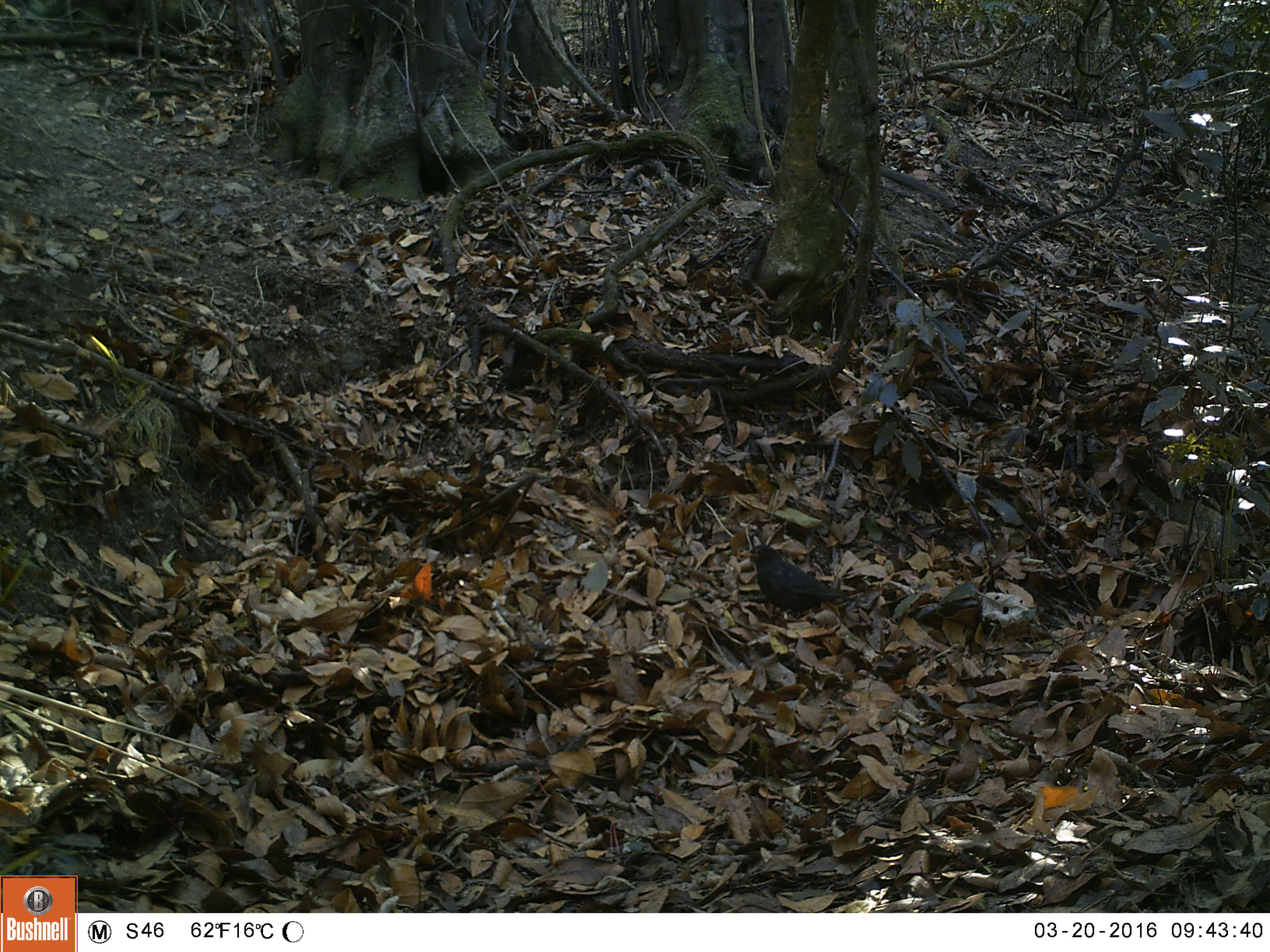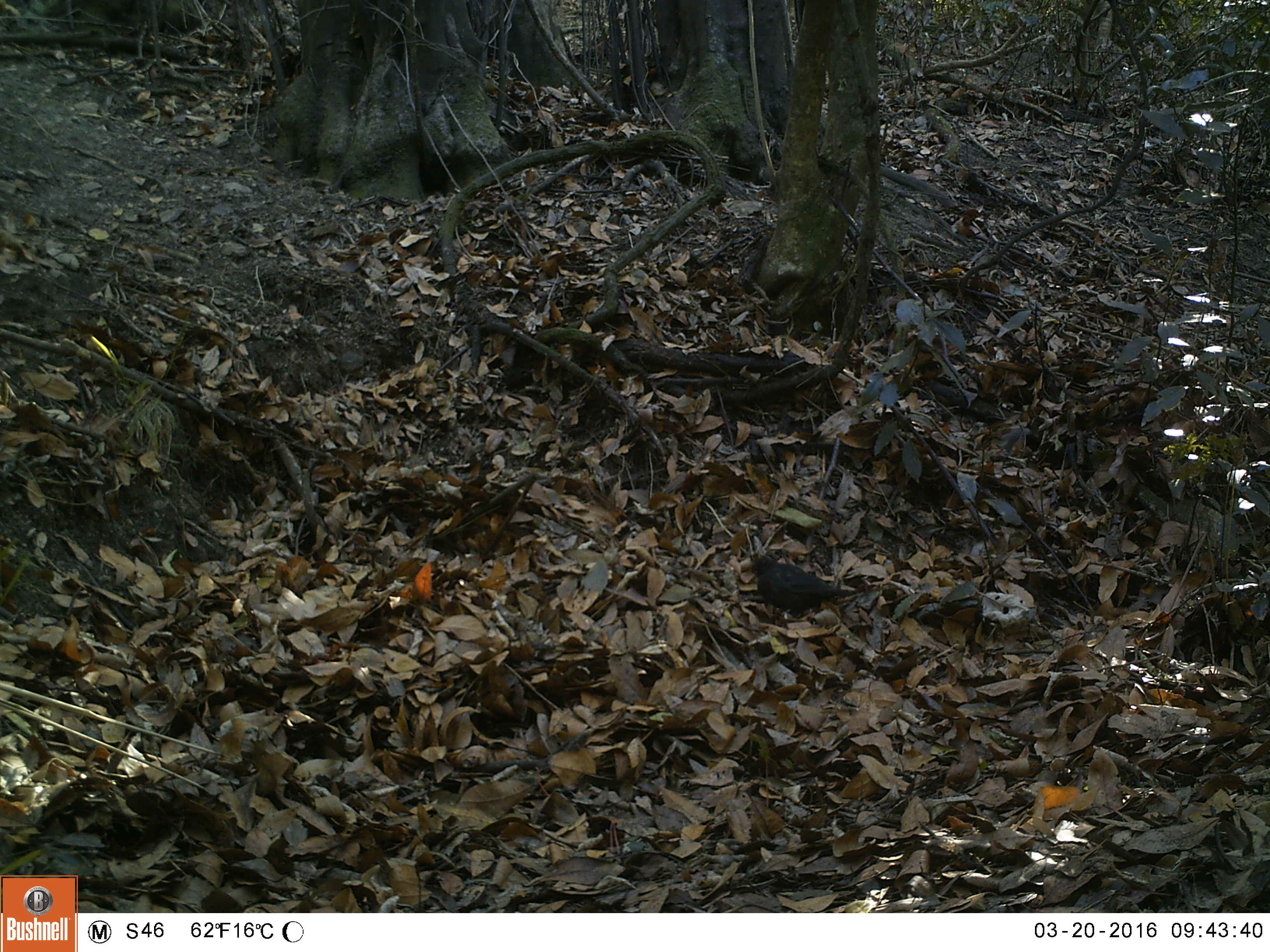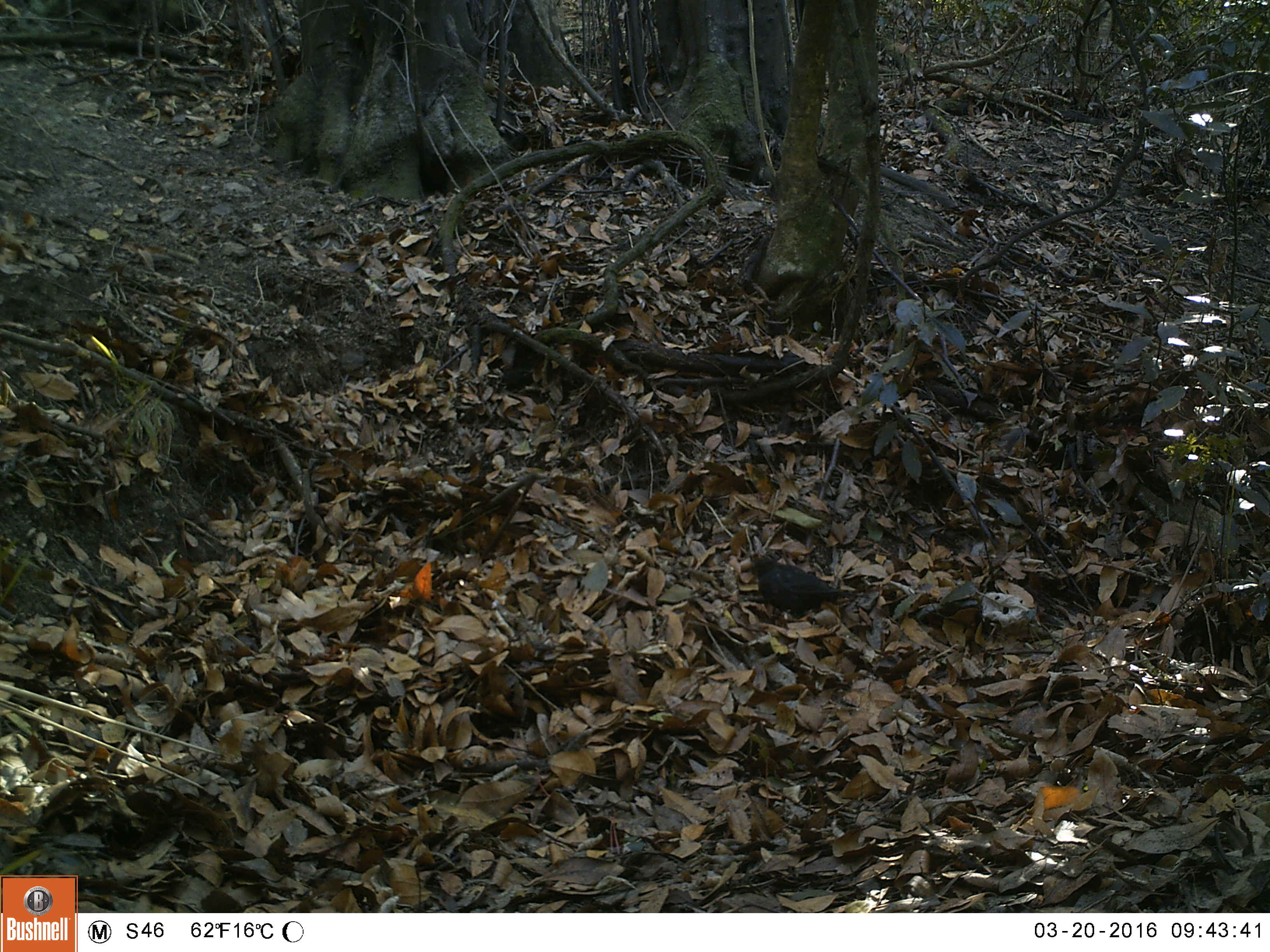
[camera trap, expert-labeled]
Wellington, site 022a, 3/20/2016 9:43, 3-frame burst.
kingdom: Animalia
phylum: Chordata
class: Aves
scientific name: Aves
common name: bird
Bird (Aves).